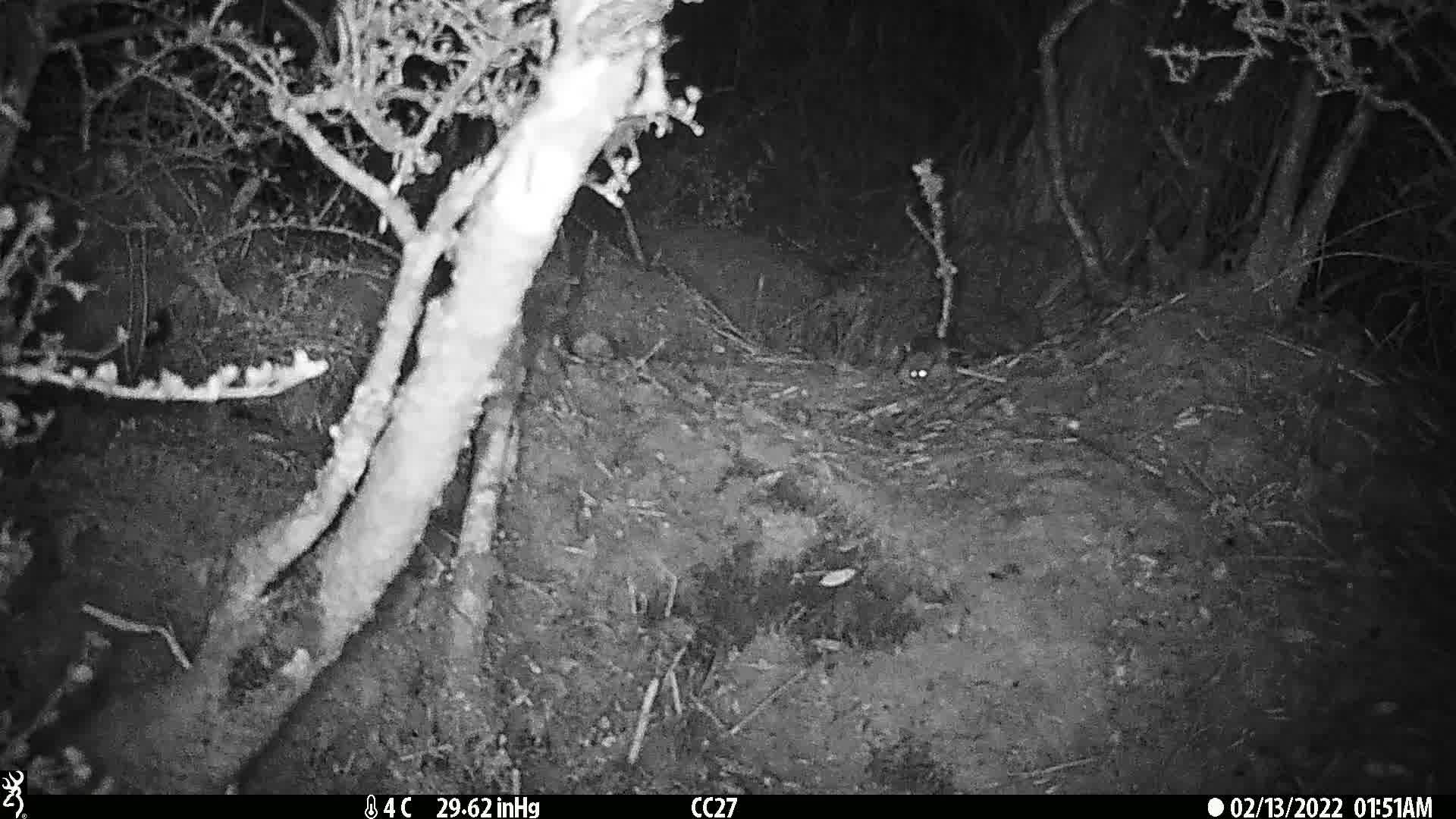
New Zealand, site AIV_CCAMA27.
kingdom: Animalia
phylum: Chordata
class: Mammalia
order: Rodentia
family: Muridae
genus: Mus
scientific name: Mus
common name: mouse